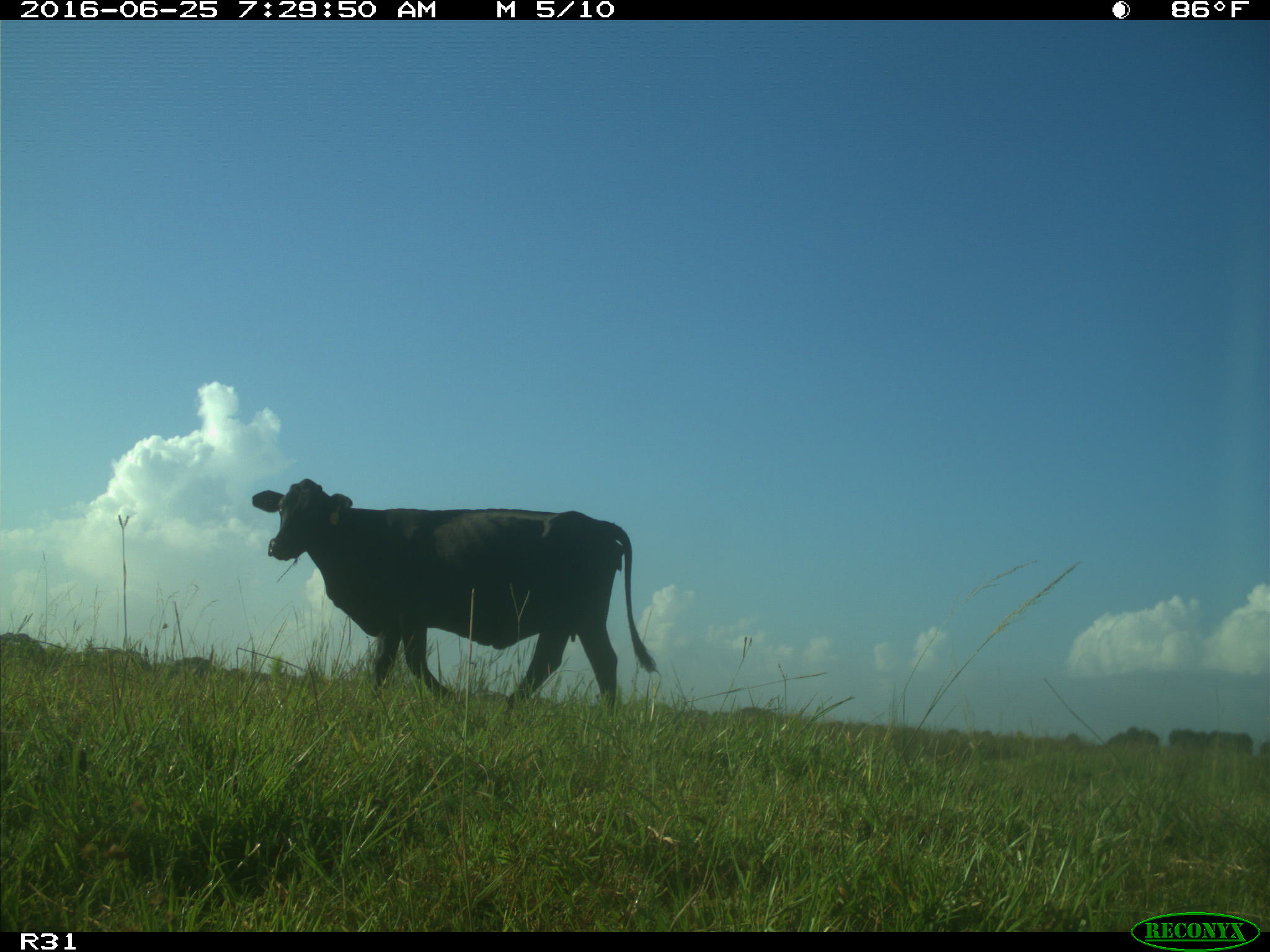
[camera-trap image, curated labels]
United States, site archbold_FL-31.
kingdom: Animalia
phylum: Chordata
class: Mammalia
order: Artiodactyla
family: Bovidae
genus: Bos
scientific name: Bos taurus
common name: domestic cow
Bos taurus (domestic cow).